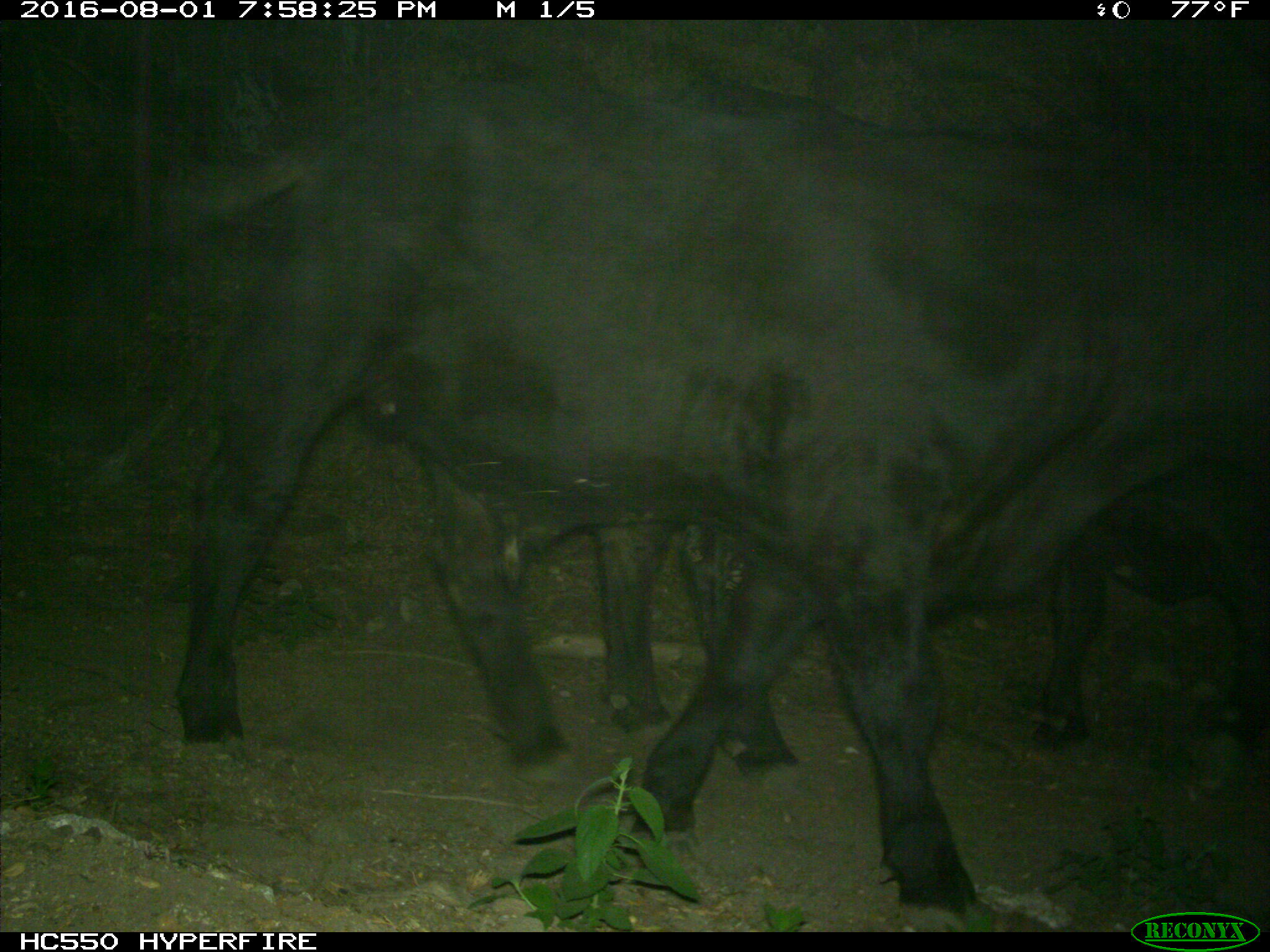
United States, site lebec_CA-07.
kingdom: Animalia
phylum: Chordata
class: Mammalia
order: Artiodactyla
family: Bovidae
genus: Bos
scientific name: Bos taurus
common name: domestic cow